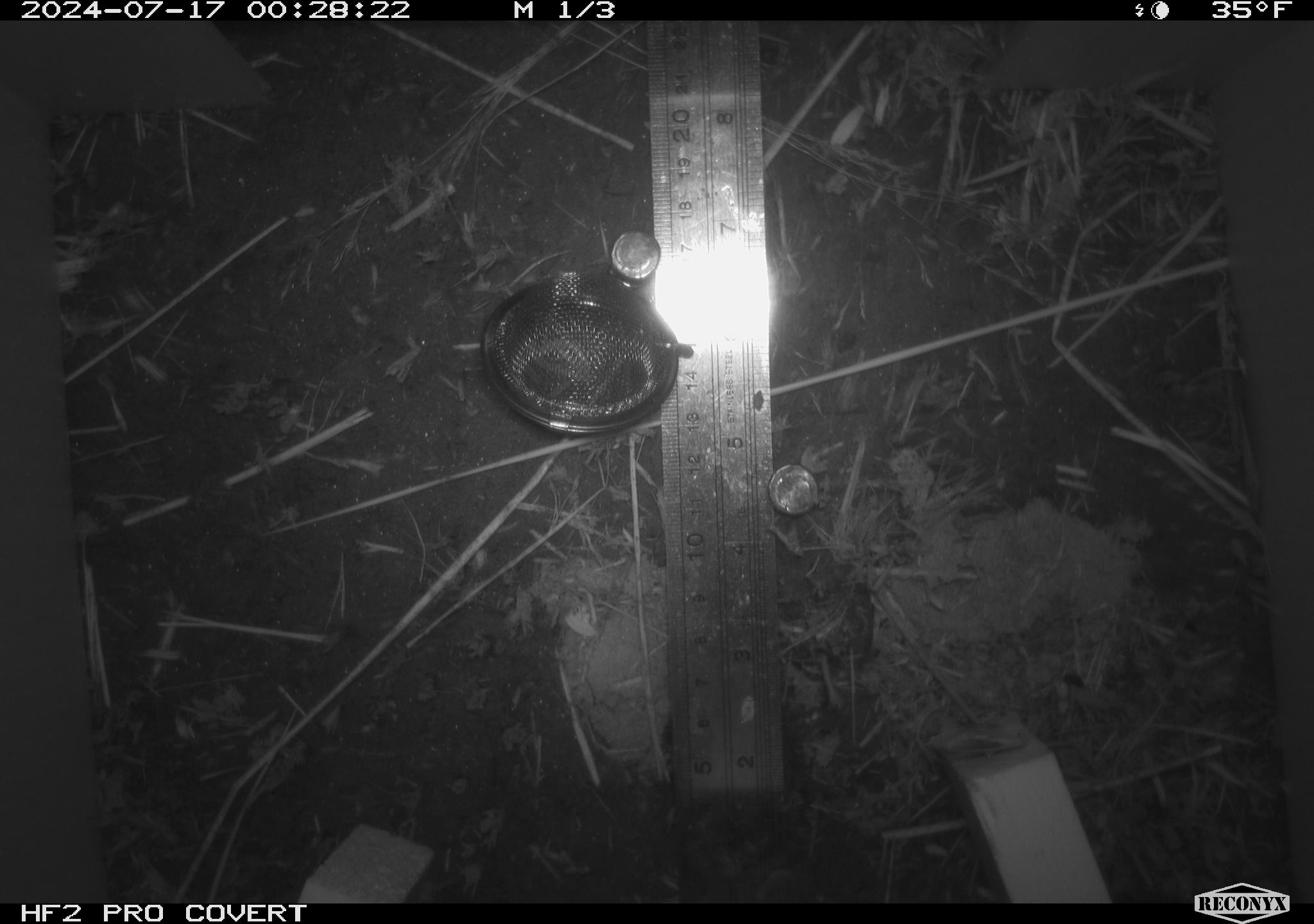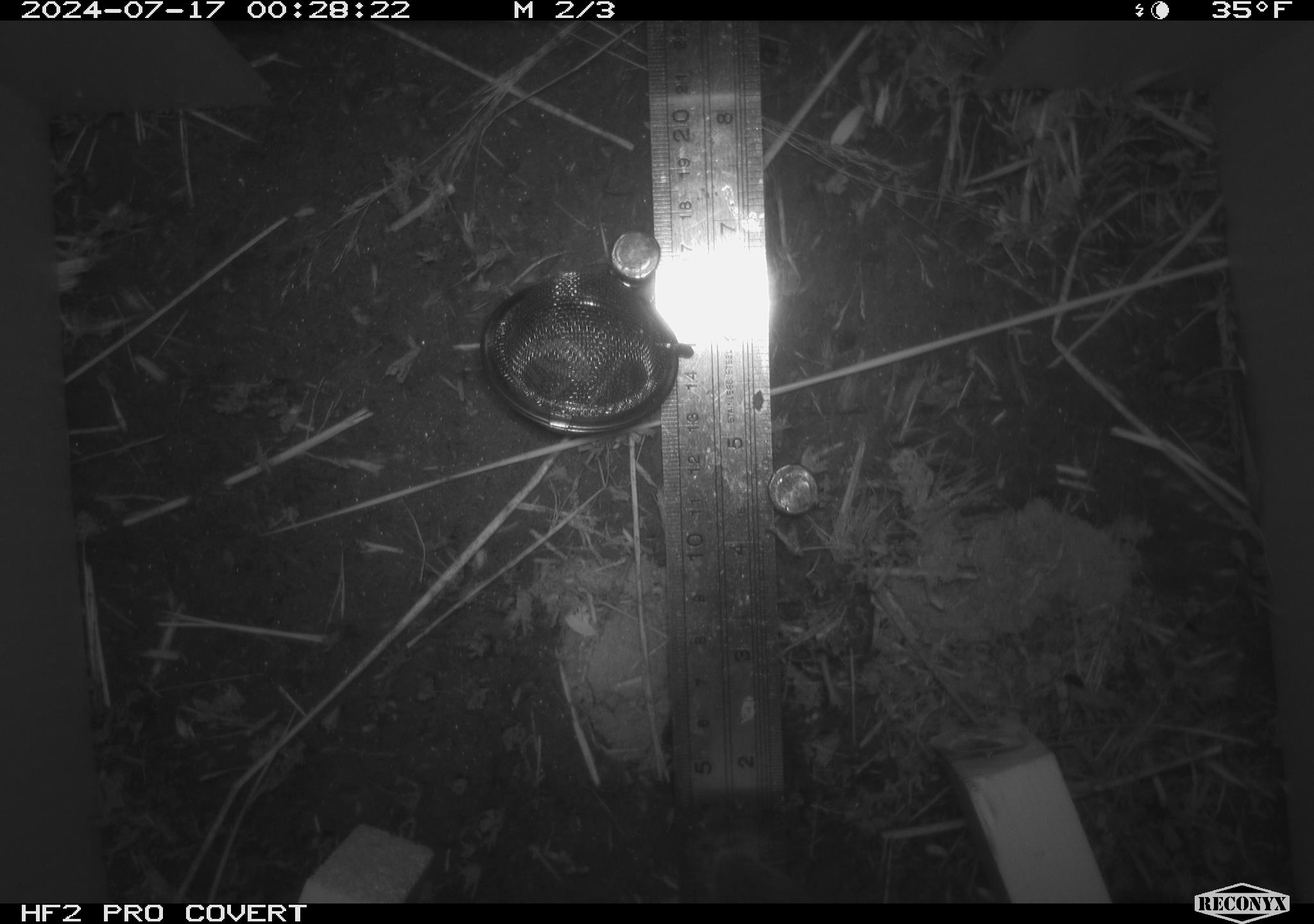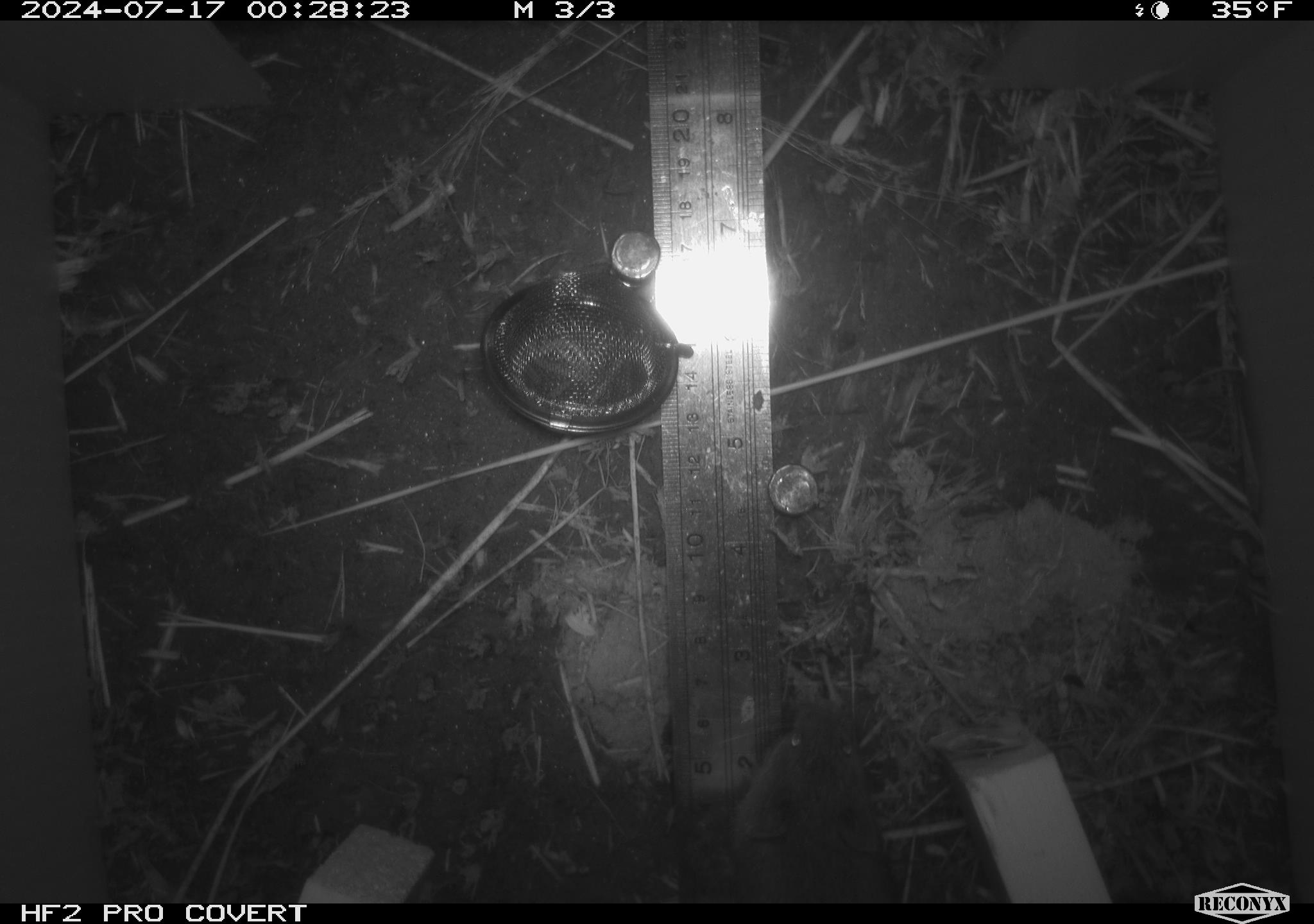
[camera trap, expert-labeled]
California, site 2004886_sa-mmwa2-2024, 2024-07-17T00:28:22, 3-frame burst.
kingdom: Animalia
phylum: Chordata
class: Mammalia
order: Rodentia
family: Cricetidae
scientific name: Arvicolinae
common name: voles, lemmings, and muskrats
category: arvicolinae subfamily